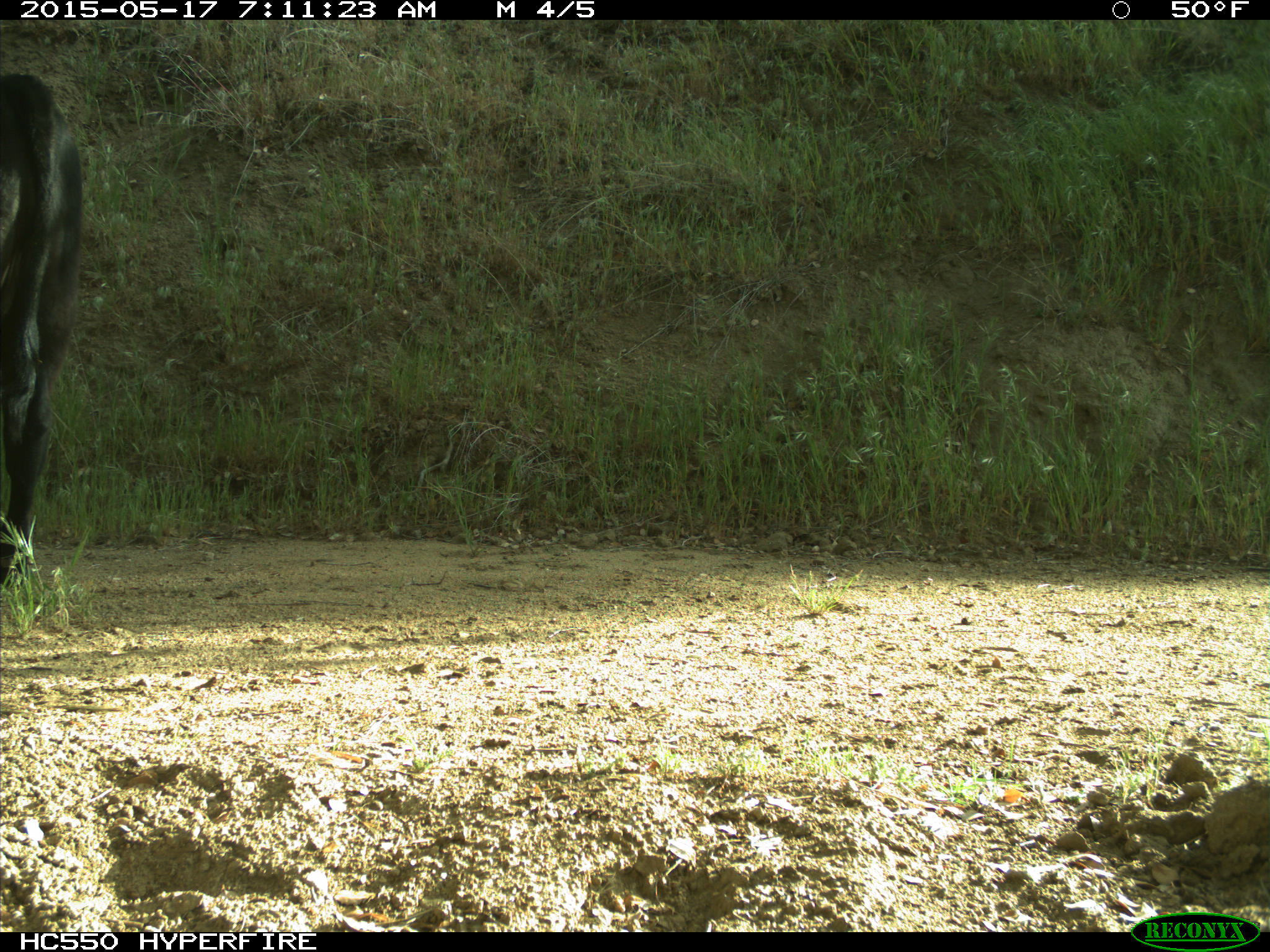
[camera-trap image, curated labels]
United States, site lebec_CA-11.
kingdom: Animalia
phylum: Chordata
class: Mammalia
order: Artiodactyla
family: Bovidae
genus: Bos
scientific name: Bos taurus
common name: domestic cow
Bos taurus (domestic cow).